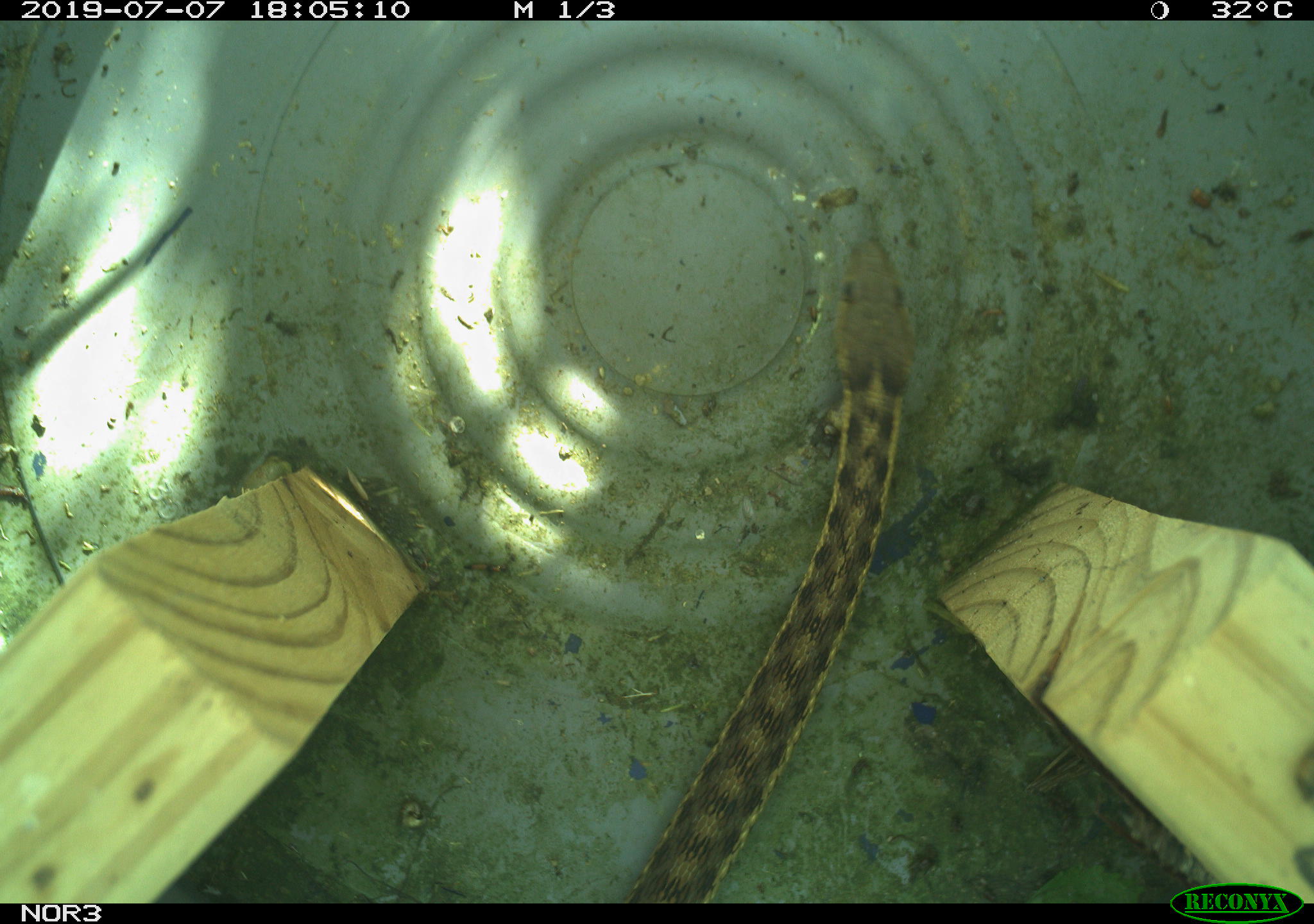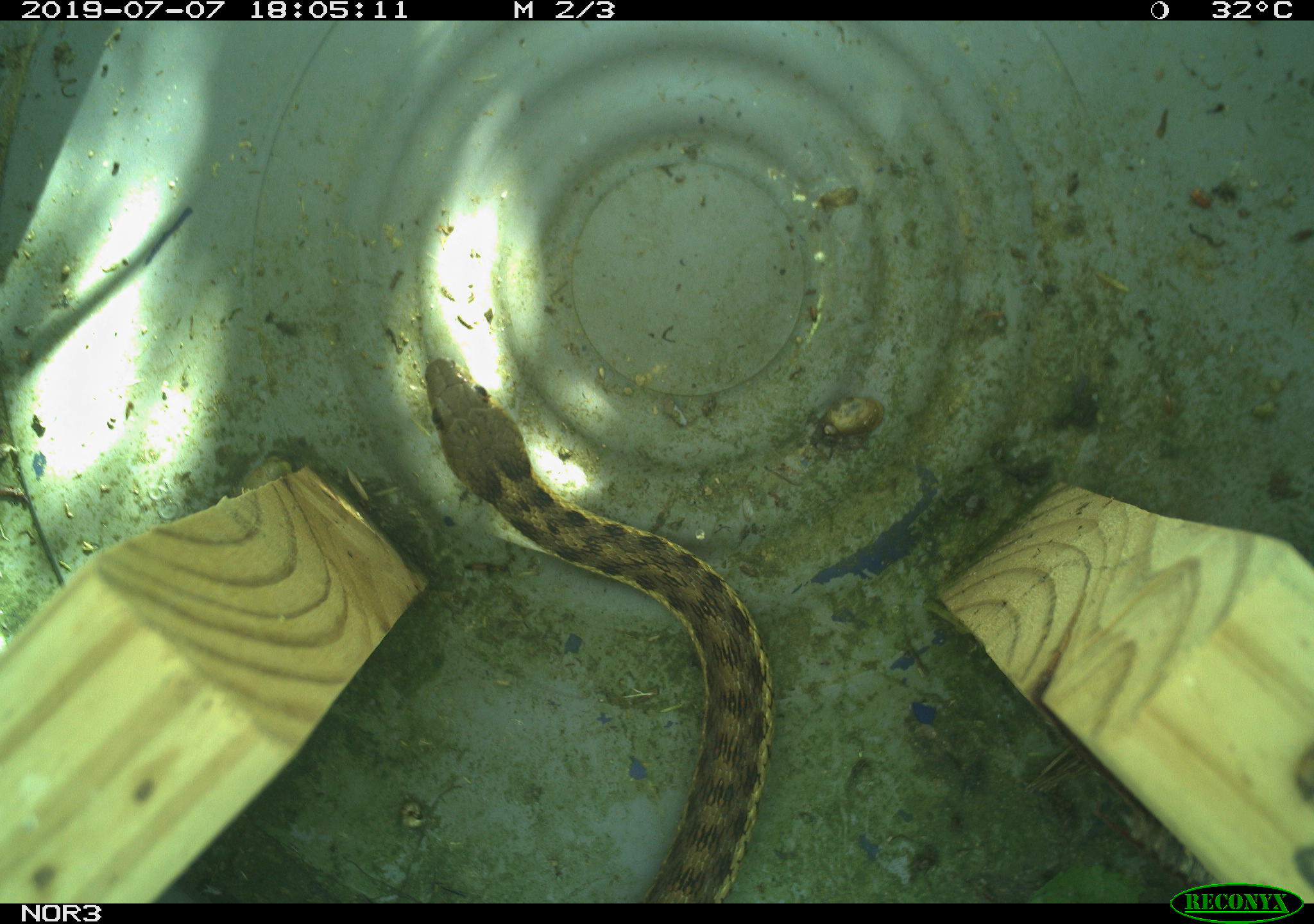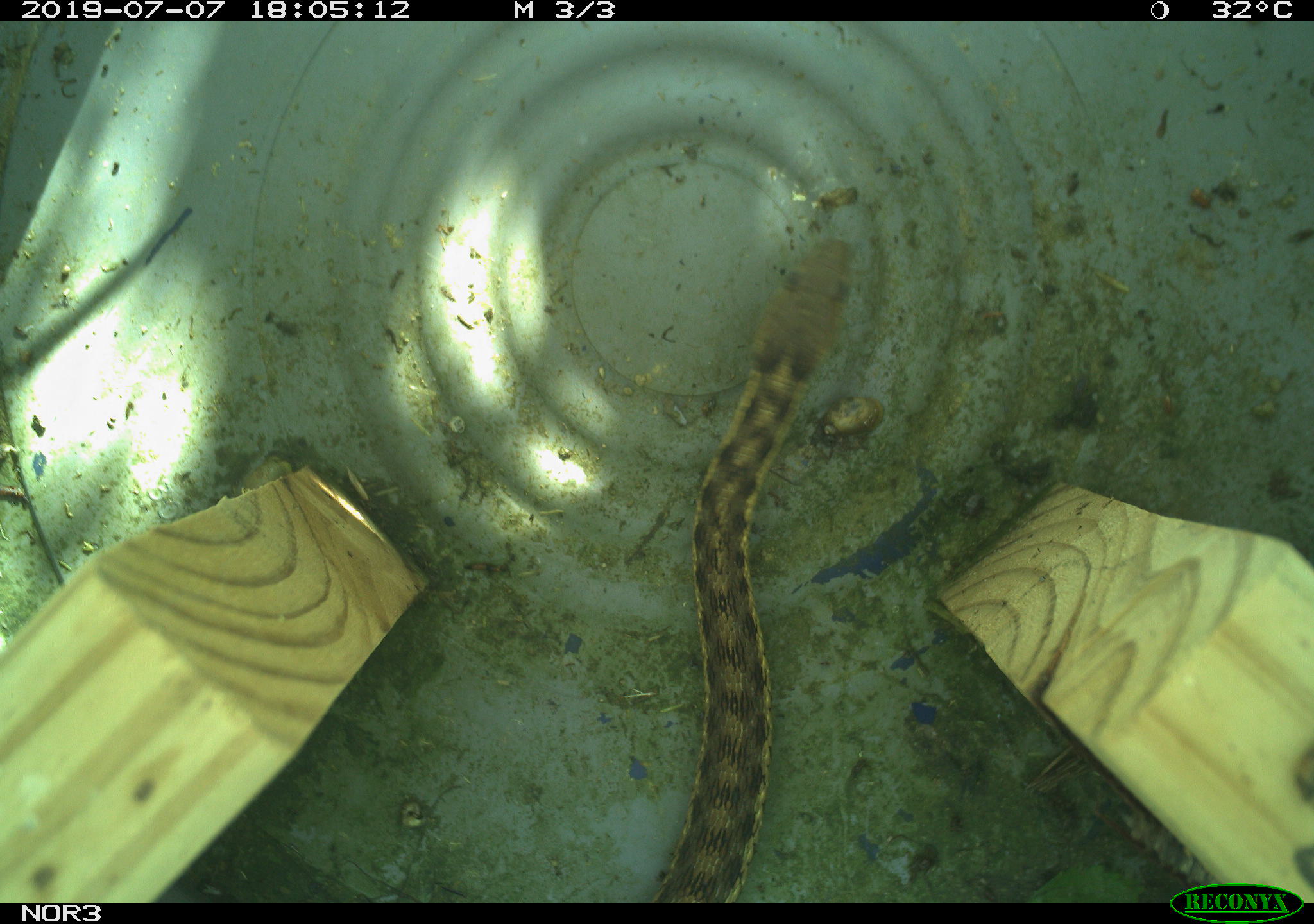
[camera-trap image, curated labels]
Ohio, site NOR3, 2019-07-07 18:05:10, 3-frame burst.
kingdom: Animalia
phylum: Chordata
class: Reptilia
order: Squamata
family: Colubridae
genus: Thamnophis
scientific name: Thamnophis sirtalis sirtalis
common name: eastern gartersnake